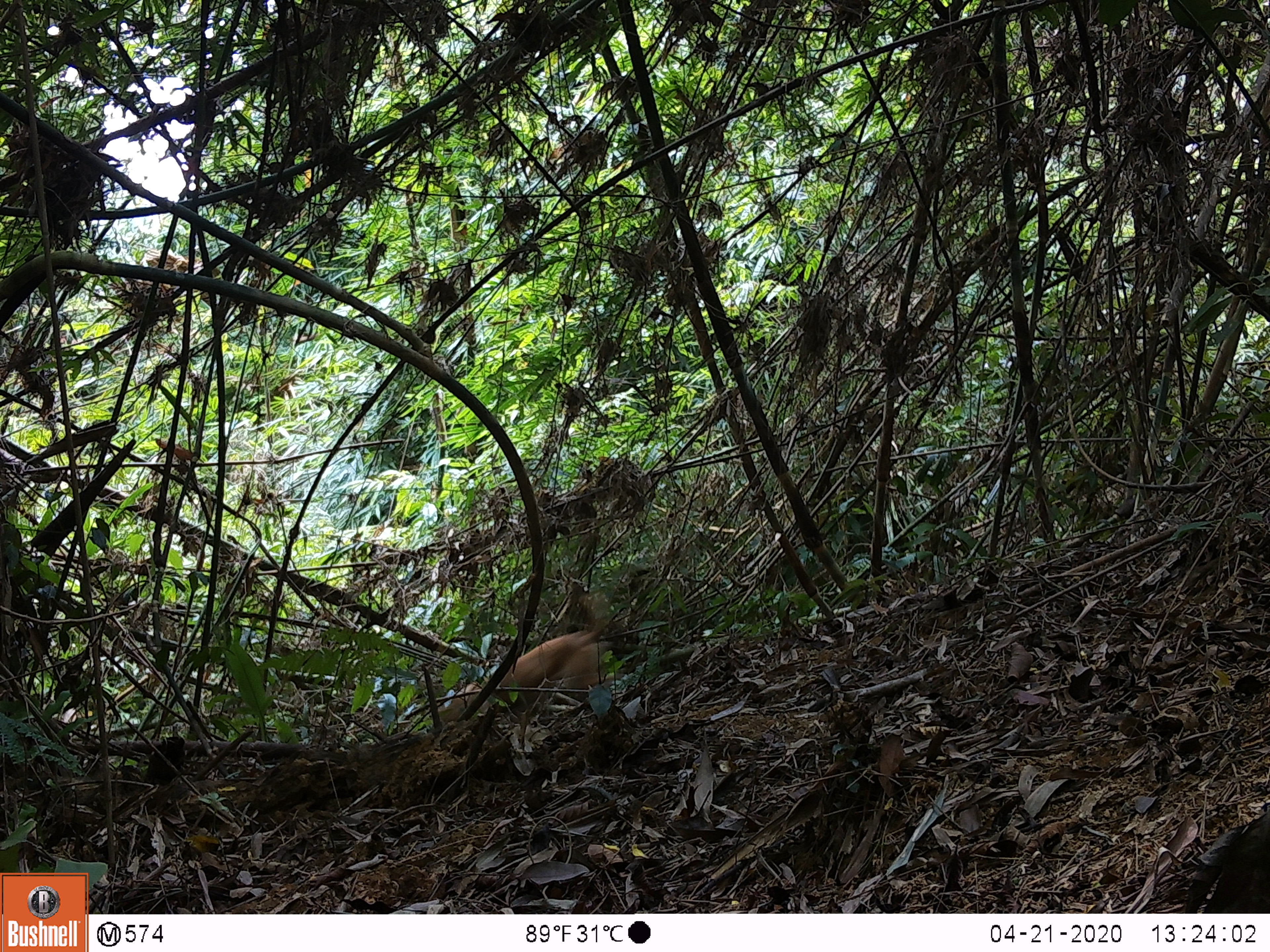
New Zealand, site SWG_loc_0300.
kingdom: Animalia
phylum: Chordata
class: Mammalia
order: Carnivora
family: Canidae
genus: Canis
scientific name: Canis familiaris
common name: domestic dog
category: dog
Dog (domestic dog) (Canis familiaris).